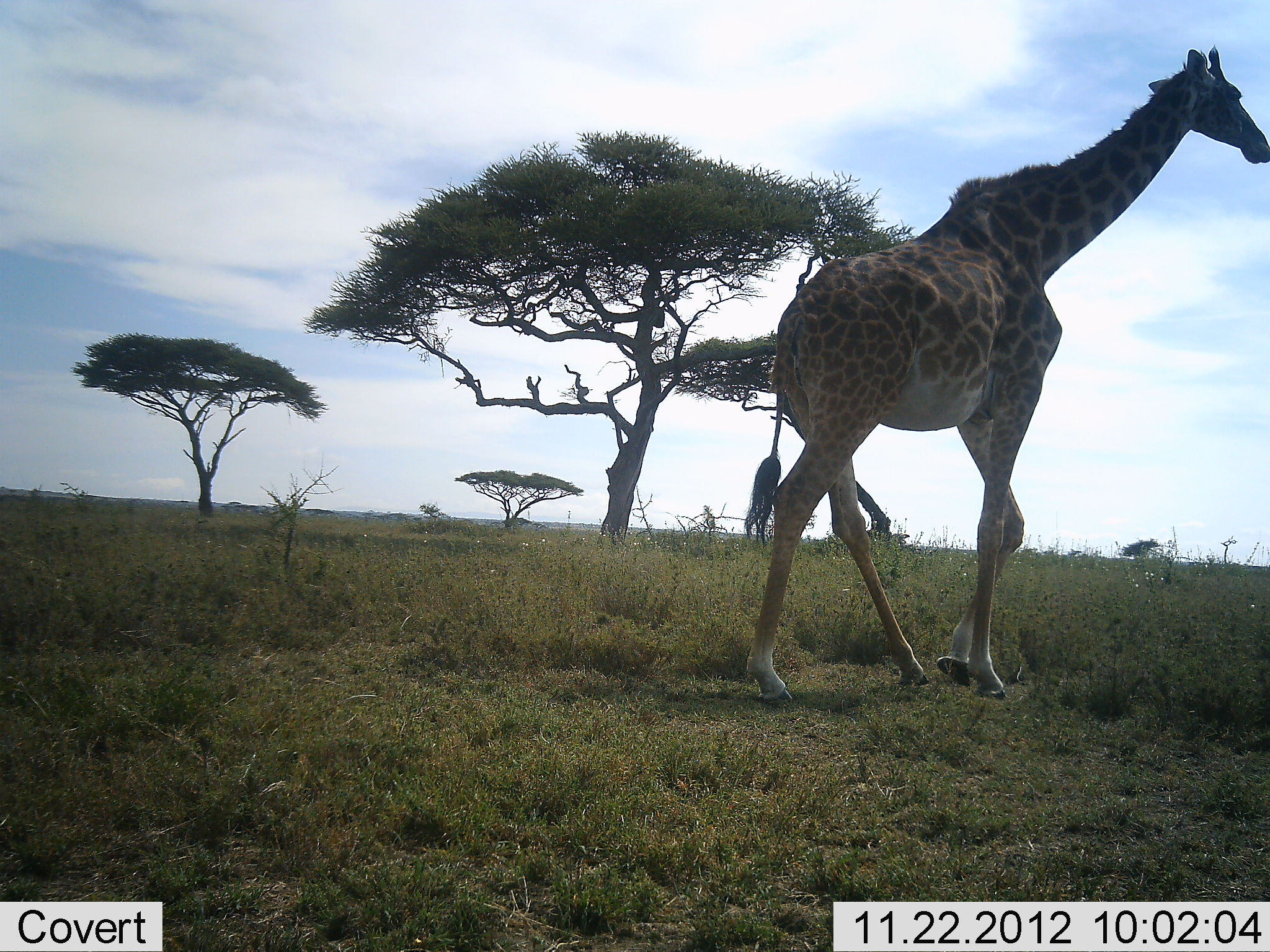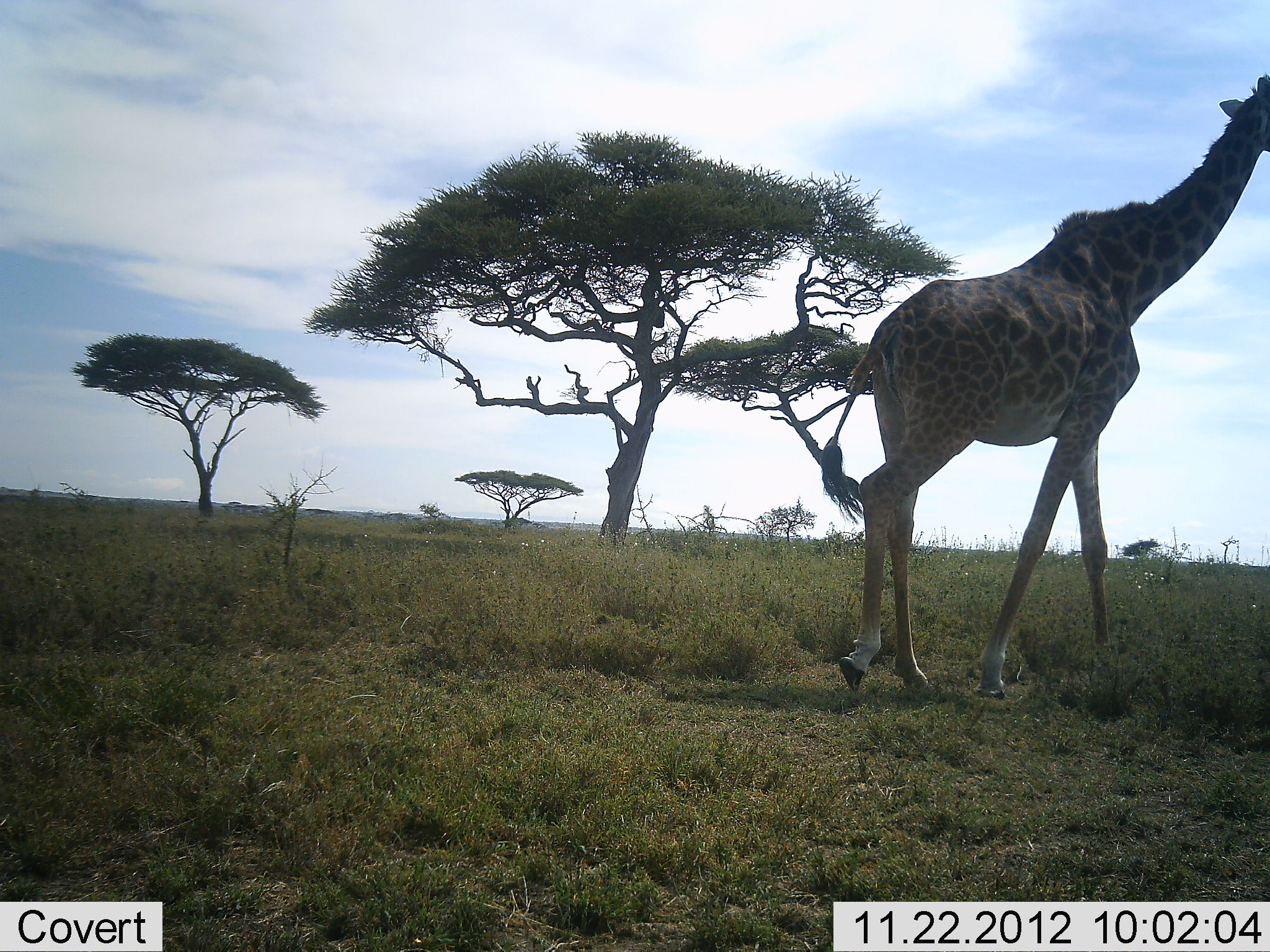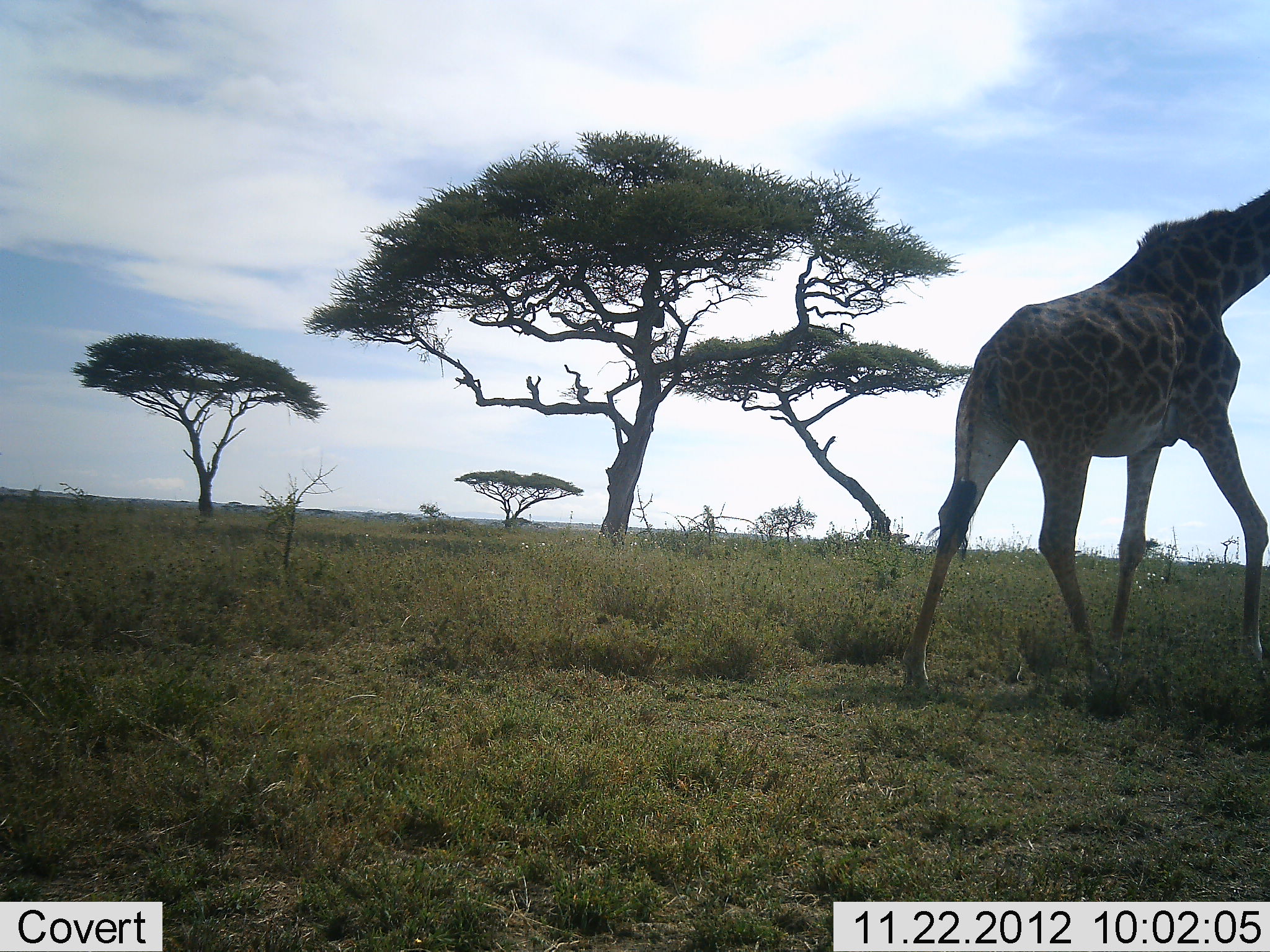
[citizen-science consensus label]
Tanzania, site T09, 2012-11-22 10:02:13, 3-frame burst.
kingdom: Animalia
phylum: Chordata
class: Mammalia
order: Artiodactyla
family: Giraffidae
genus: Giraffa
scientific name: Giraffa camelopardalis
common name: giraffe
Giraffe (Giraffa camelopardalis), count 1. Behavior (volunteer vote fractions): standing 0%, resting 0%, moving 100%, interacting 0%. Young present (vote fraction): 0%. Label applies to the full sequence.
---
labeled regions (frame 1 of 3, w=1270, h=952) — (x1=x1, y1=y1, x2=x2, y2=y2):
animal: (x1=745, y1=45, x2=1270, y2=705)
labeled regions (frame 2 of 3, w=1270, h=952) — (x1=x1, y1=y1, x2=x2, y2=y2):
animal: (x1=823, y1=71, x2=1270, y2=699)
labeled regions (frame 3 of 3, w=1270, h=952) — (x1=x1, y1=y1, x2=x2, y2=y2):
animal: (x1=899, y1=191, x2=1270, y2=694)